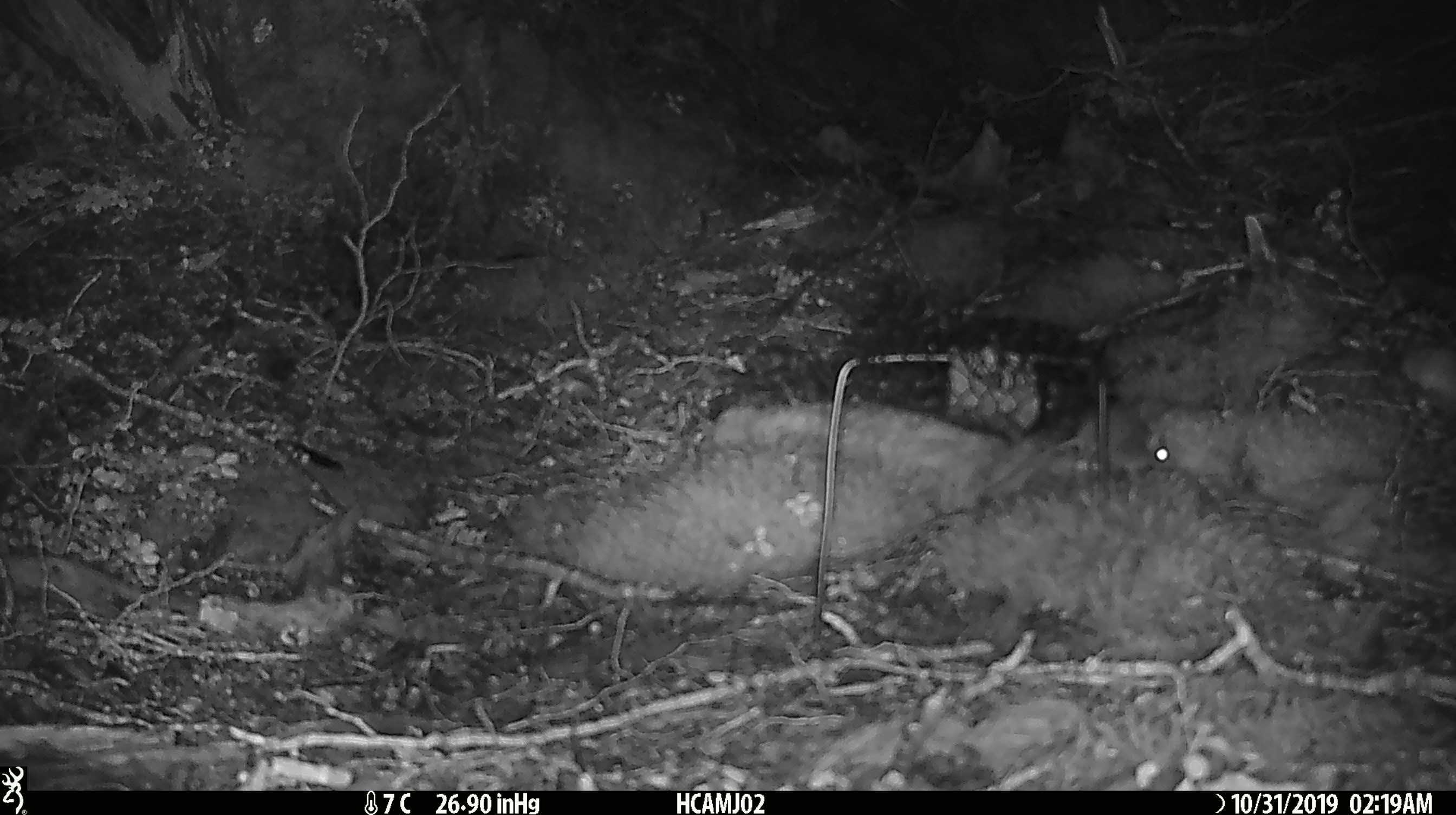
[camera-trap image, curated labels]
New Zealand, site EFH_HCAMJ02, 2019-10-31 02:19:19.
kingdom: Animalia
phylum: Chordata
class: Mammalia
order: Rodentia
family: Muridae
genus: Mus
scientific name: Mus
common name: mouse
Mouse (Mus).